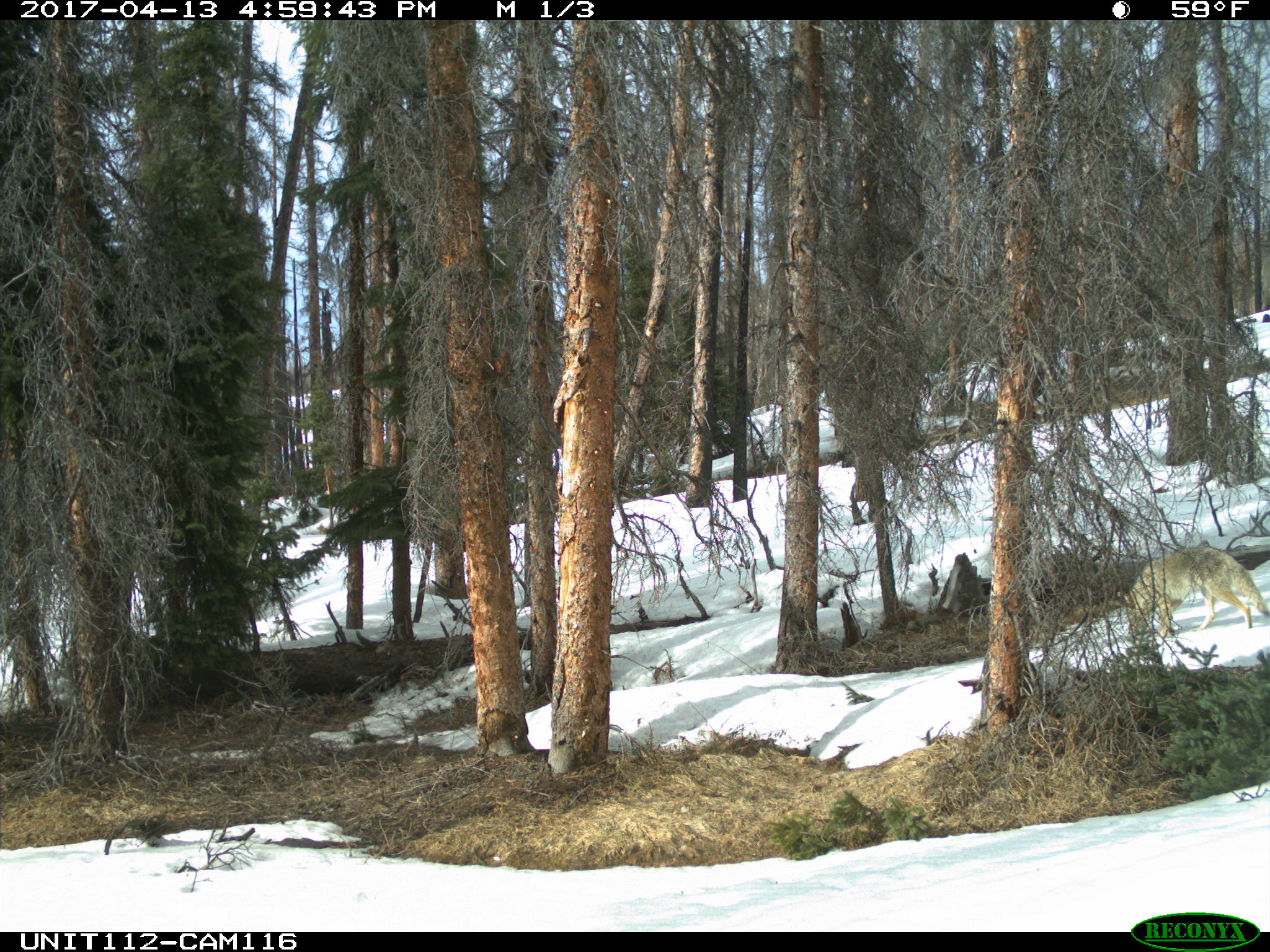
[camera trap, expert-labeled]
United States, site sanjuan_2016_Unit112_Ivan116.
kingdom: Animalia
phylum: Chordata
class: Mammalia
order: Carnivora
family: Canidae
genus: Canis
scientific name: Canis latrans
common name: coyote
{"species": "Canis latrans (coyote)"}